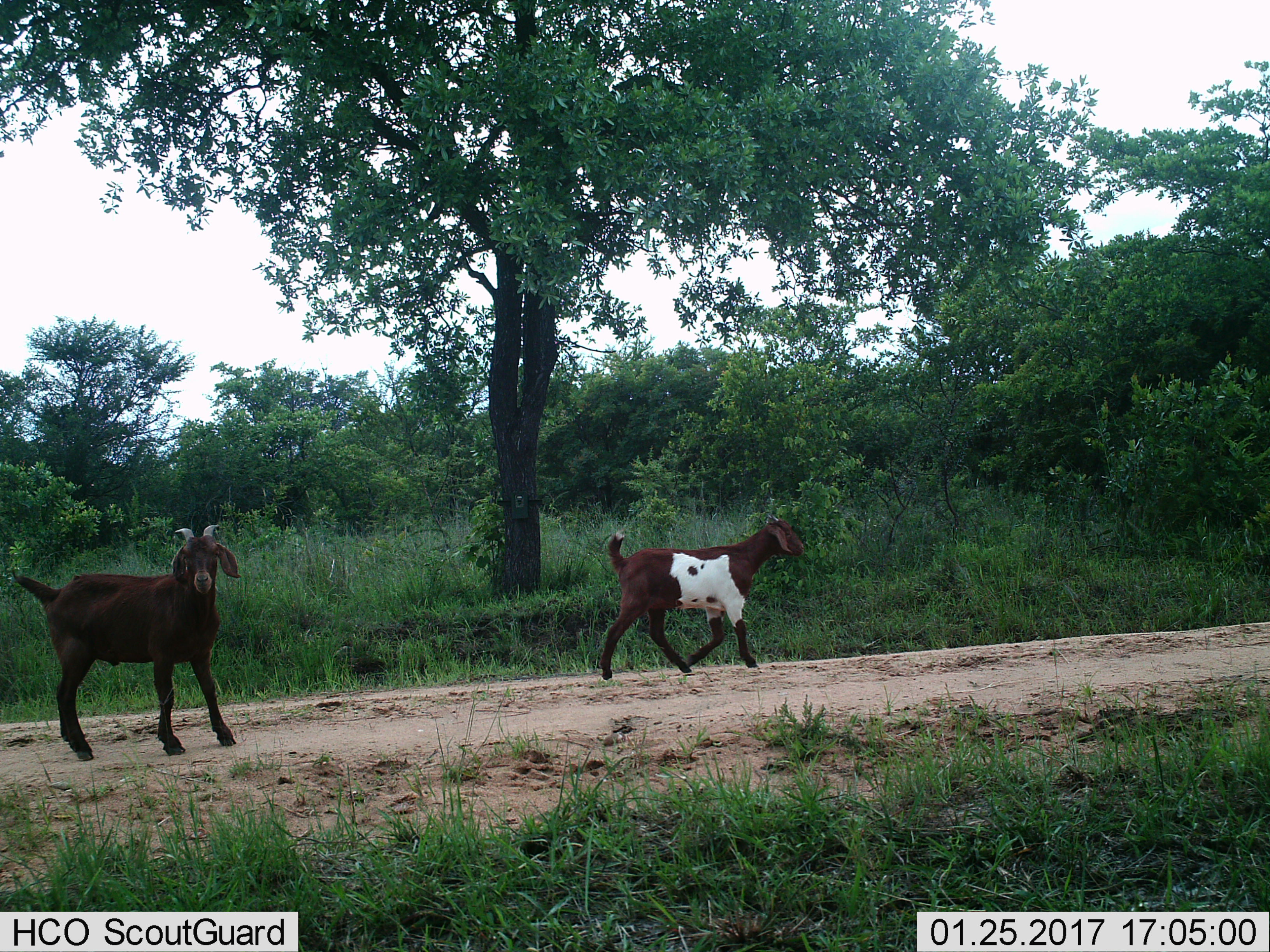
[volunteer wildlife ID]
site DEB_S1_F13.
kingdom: Animalia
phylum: Chordata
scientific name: Vertebrata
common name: domestic animal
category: domesticanimal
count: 2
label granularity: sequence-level